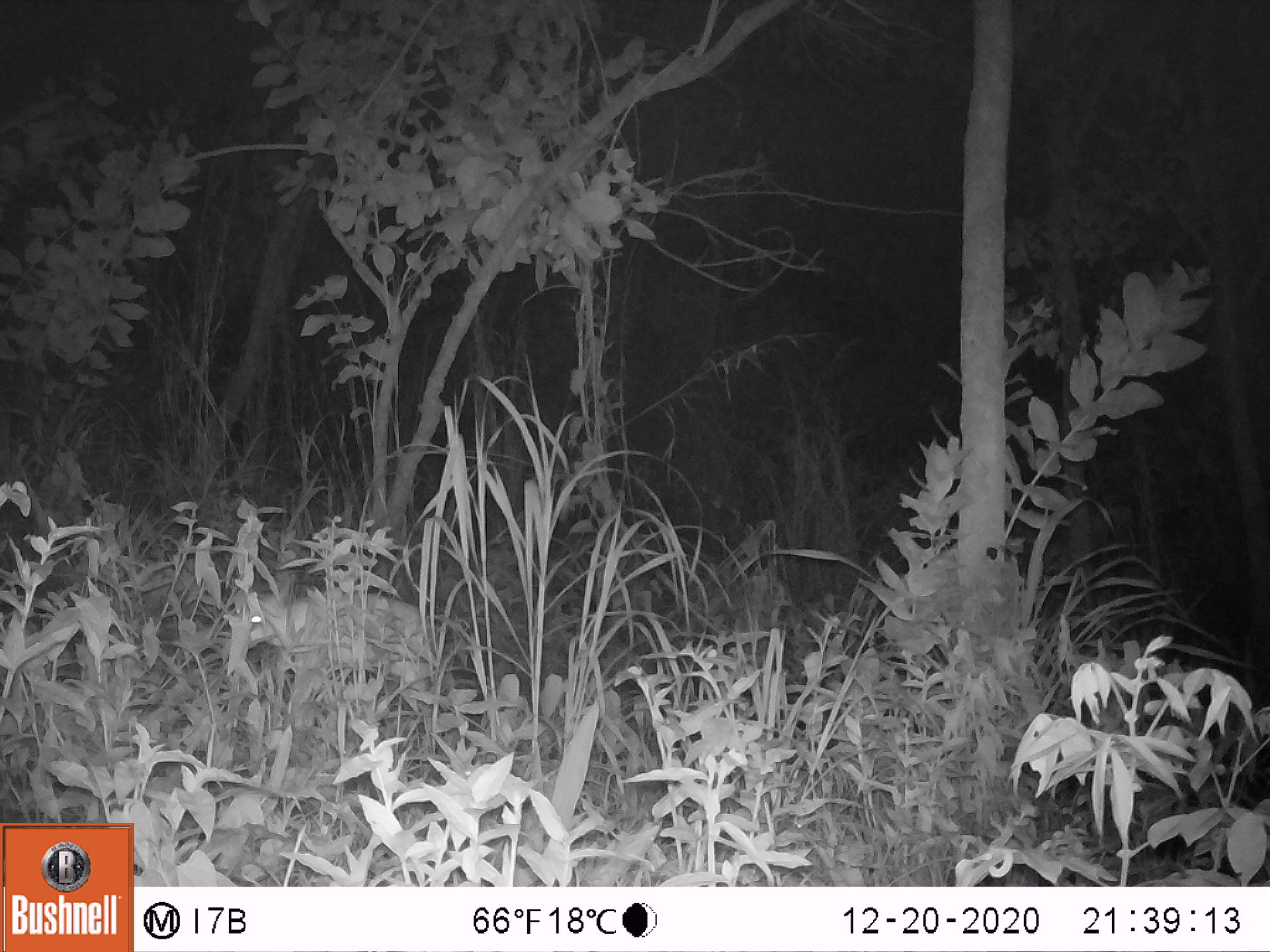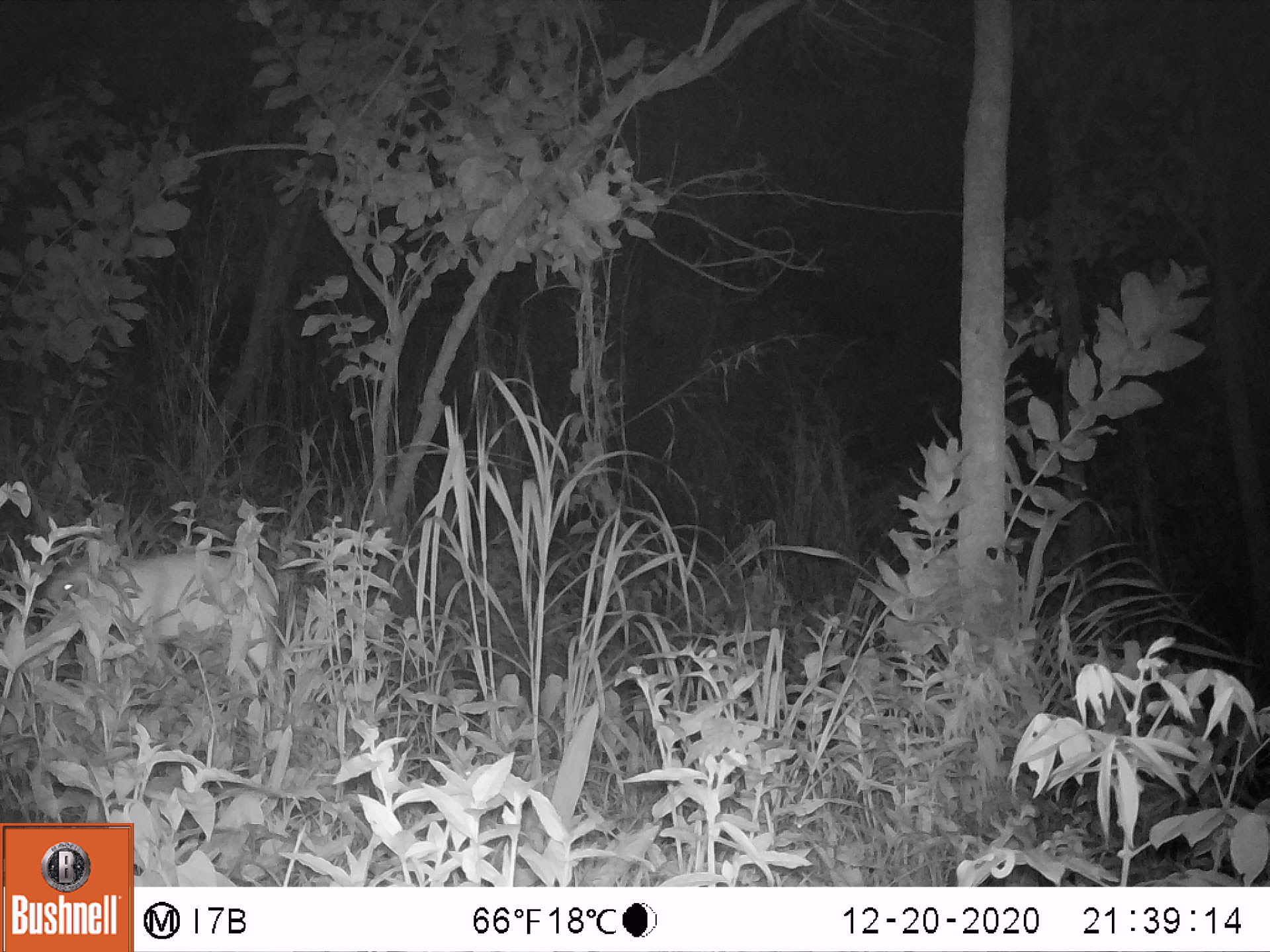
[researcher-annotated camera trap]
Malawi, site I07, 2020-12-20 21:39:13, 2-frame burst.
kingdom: Animalia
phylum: Chordata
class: Mammalia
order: Artiodactyla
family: Bovidae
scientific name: Antilopinae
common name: small antelope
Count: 1.